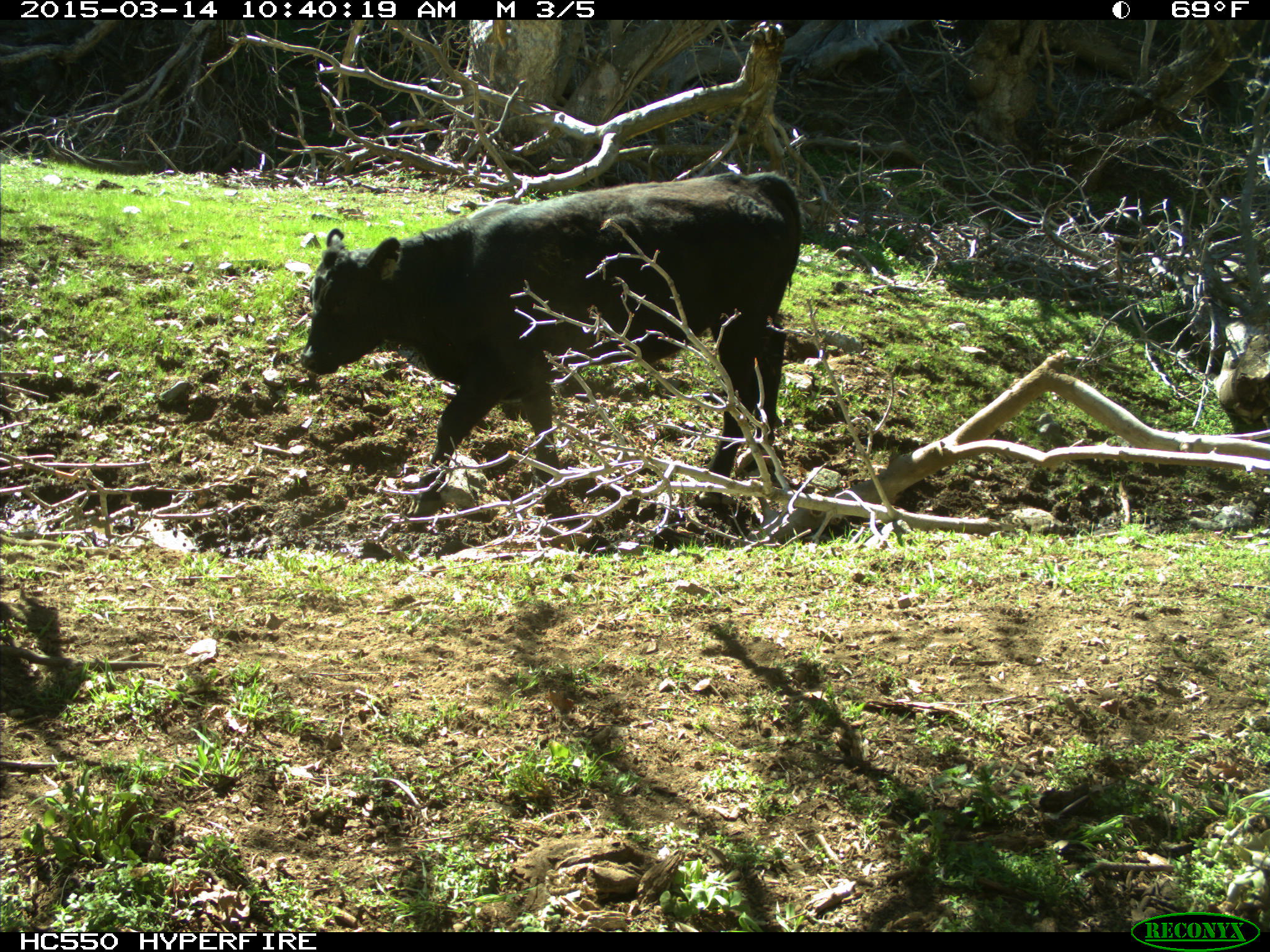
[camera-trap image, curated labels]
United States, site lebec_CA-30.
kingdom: Animalia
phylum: Chordata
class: Mammalia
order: Artiodactyla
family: Bovidae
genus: Bos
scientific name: Bos taurus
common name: domestic cow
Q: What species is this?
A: Bos taurus (domestic cow).